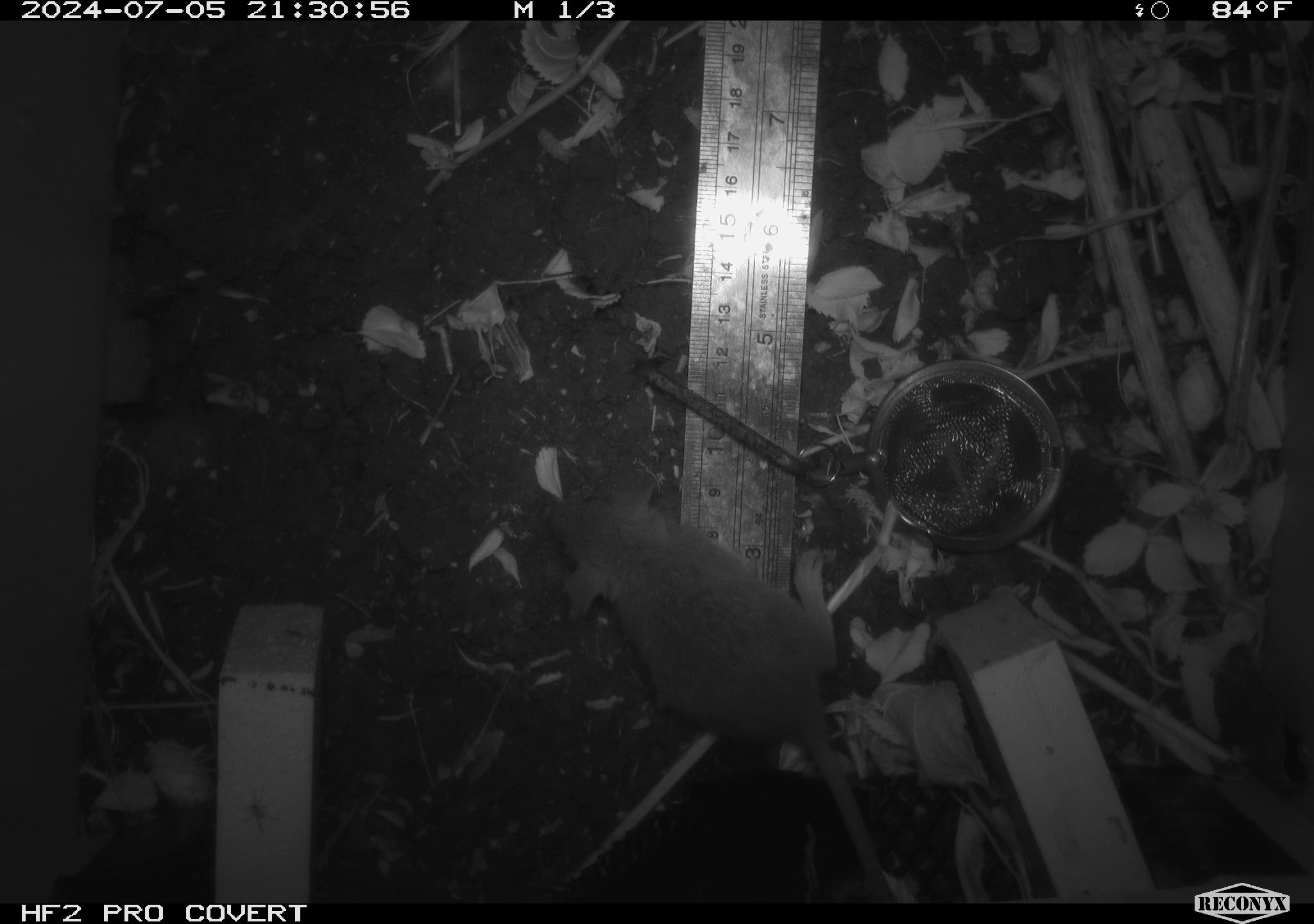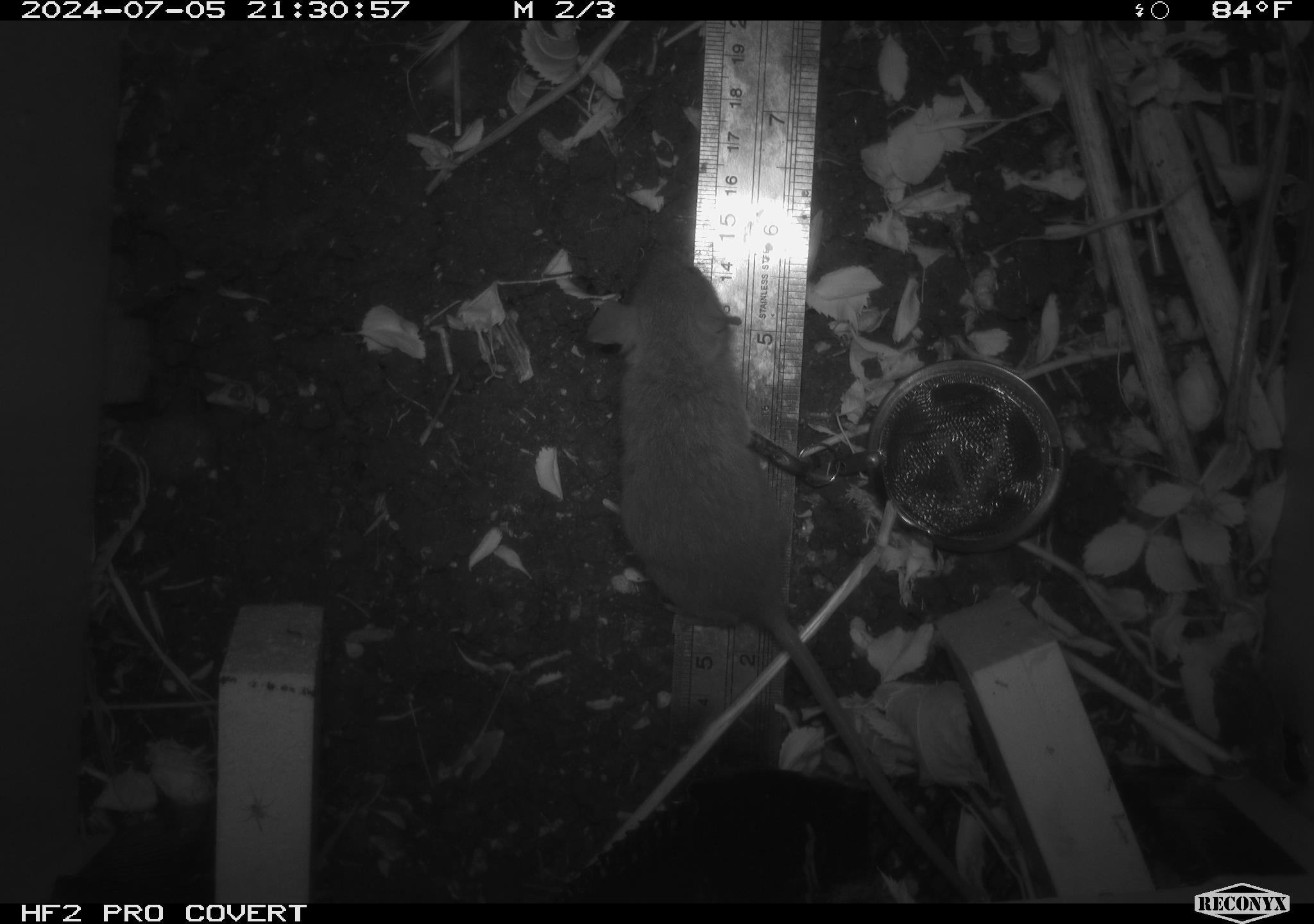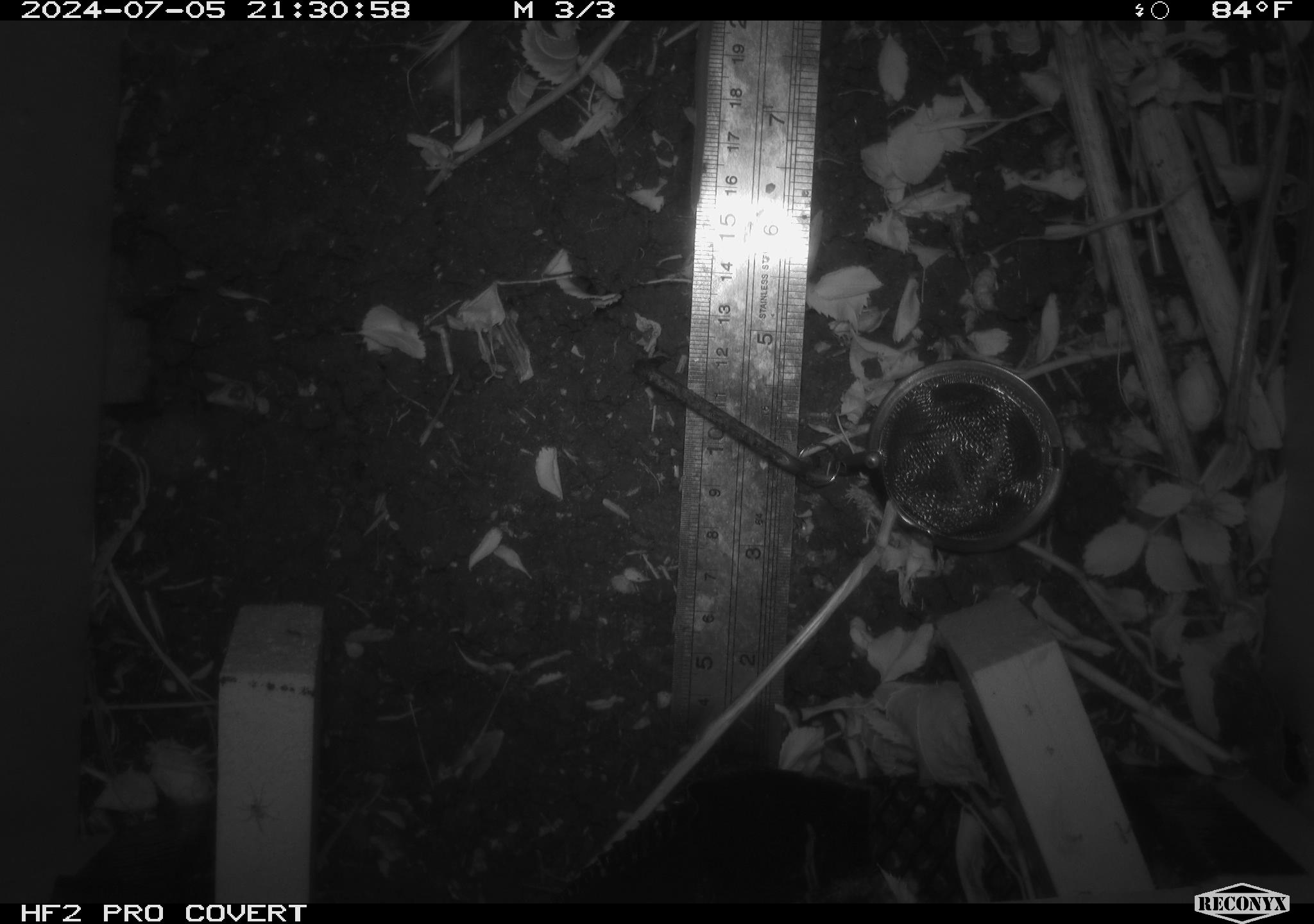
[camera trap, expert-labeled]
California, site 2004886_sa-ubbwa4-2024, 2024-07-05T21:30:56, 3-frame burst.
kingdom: Animalia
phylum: Chordata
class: Mammalia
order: Rodentia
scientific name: Rodentia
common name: woodrat or rat or mouse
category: woodrat or rat or mouse species